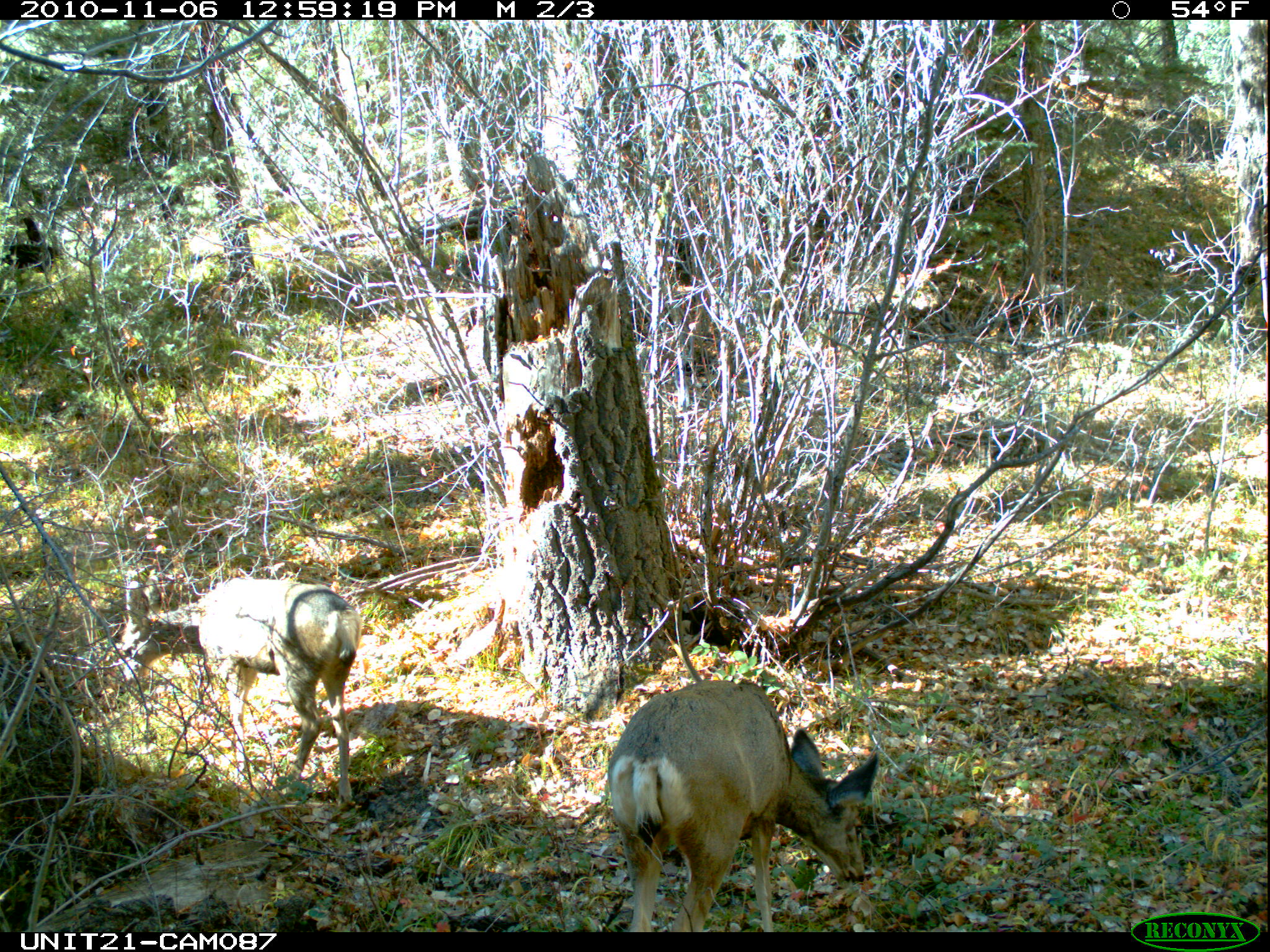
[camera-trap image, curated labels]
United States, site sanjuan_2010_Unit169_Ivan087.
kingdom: Animalia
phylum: Chordata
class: Mammalia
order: Artiodactyla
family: Cervidae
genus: Odocoileus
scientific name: Odocoileus hemionus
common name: mule deer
Odocoileus hemionus (mule deer).